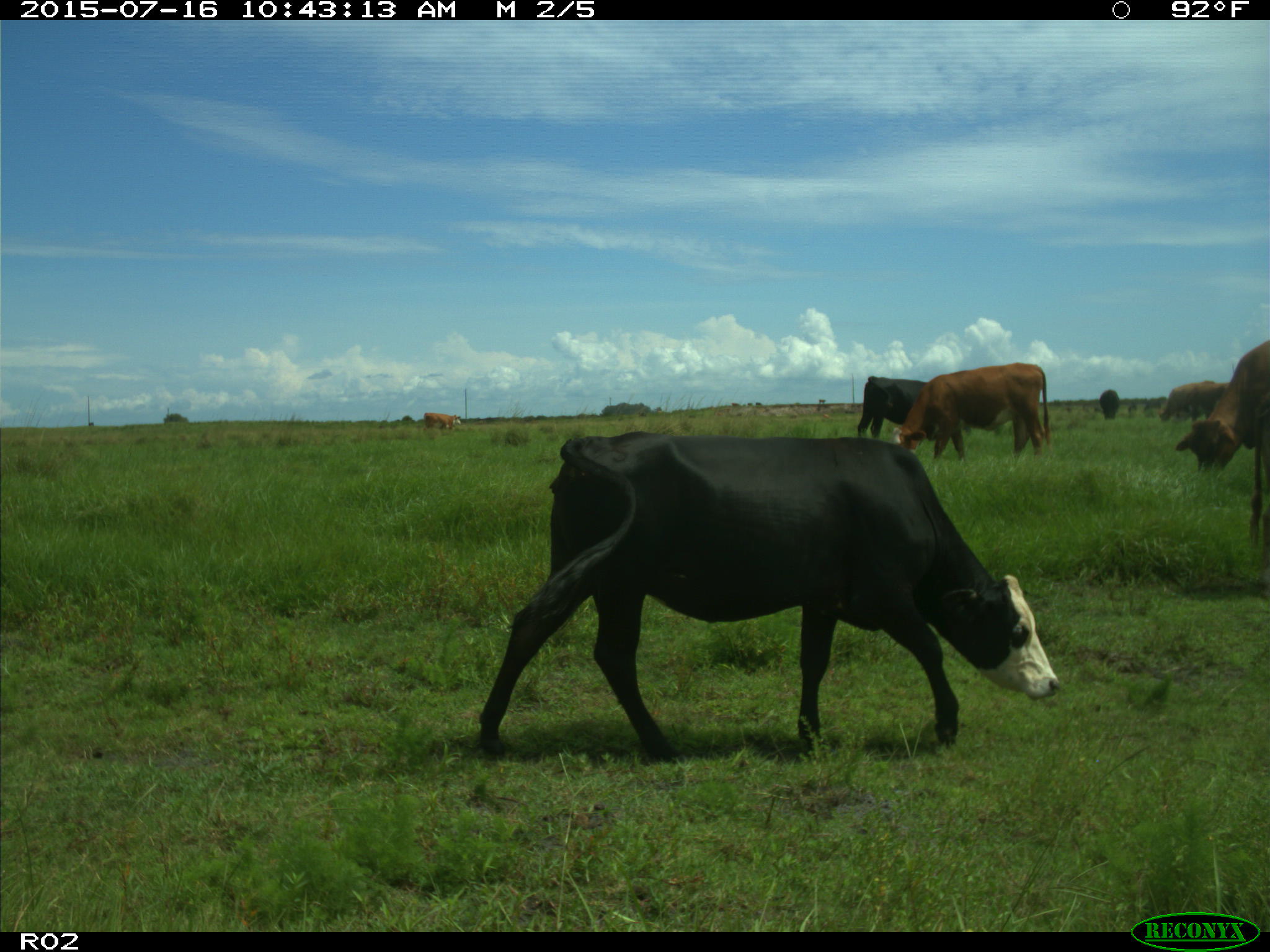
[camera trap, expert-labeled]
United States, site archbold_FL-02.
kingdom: Animalia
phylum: Chordata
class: Mammalia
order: Artiodactyla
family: Bovidae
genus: Bos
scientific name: Bos taurus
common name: domestic cow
Bos taurus (domestic cow).